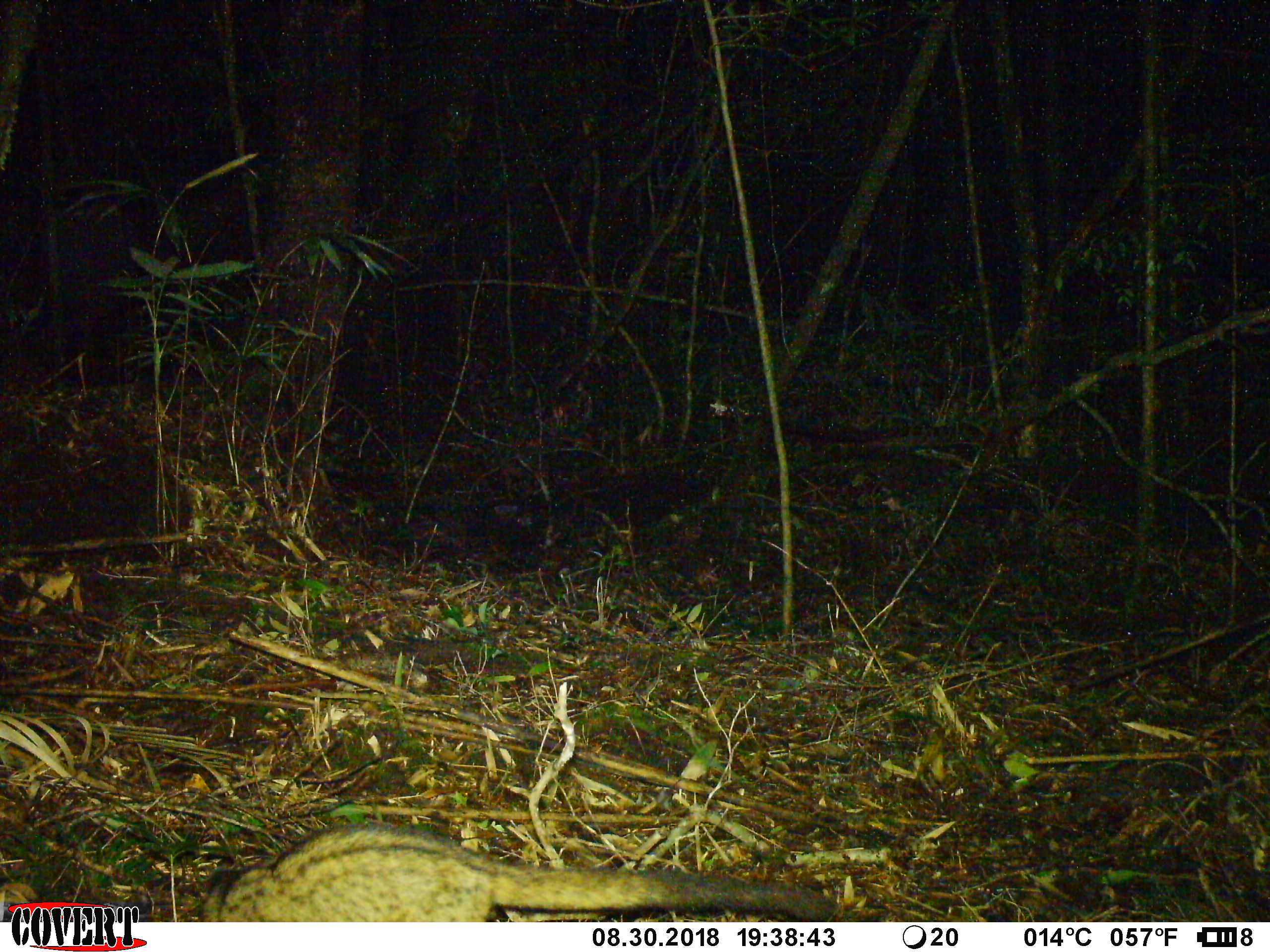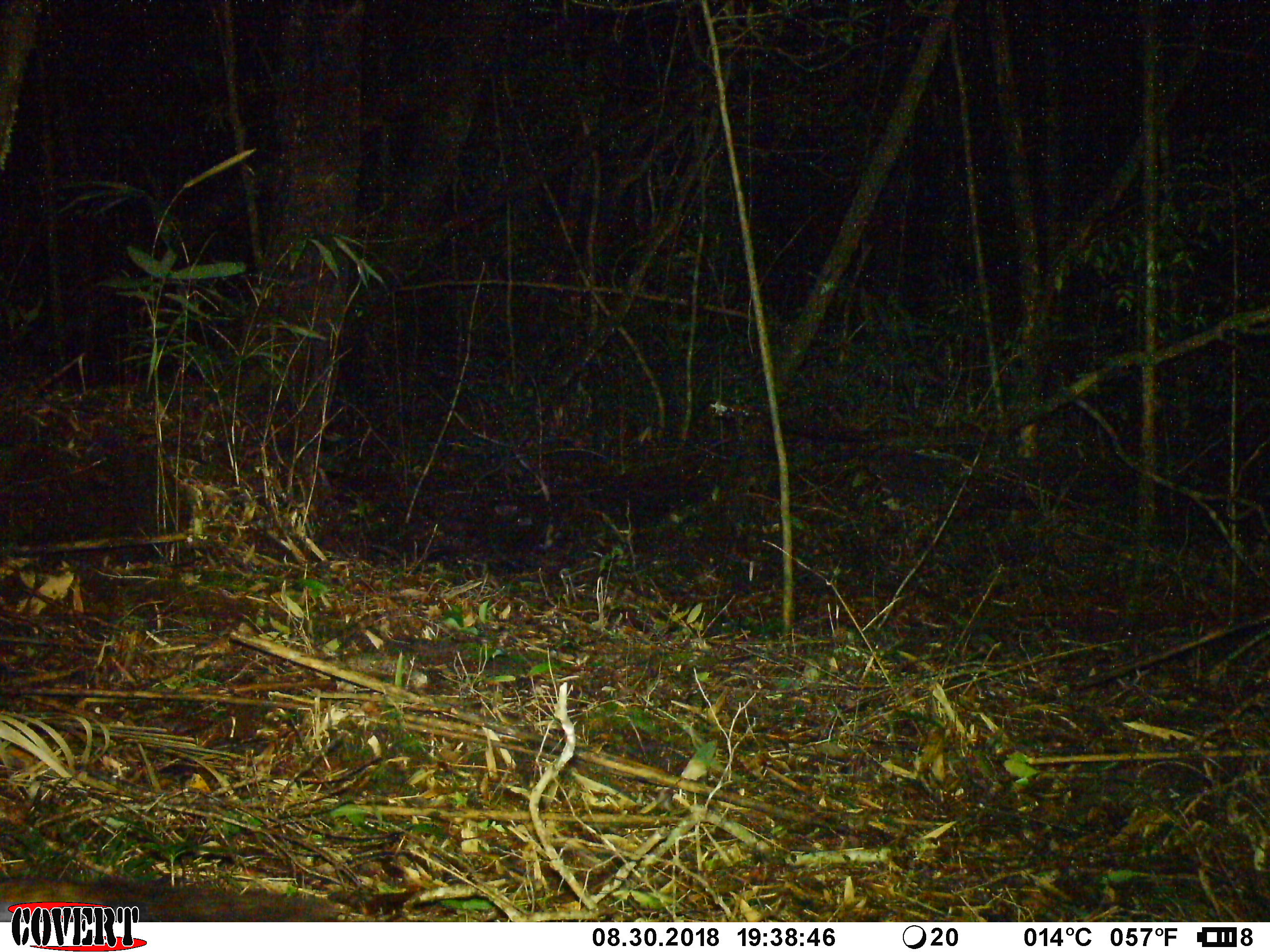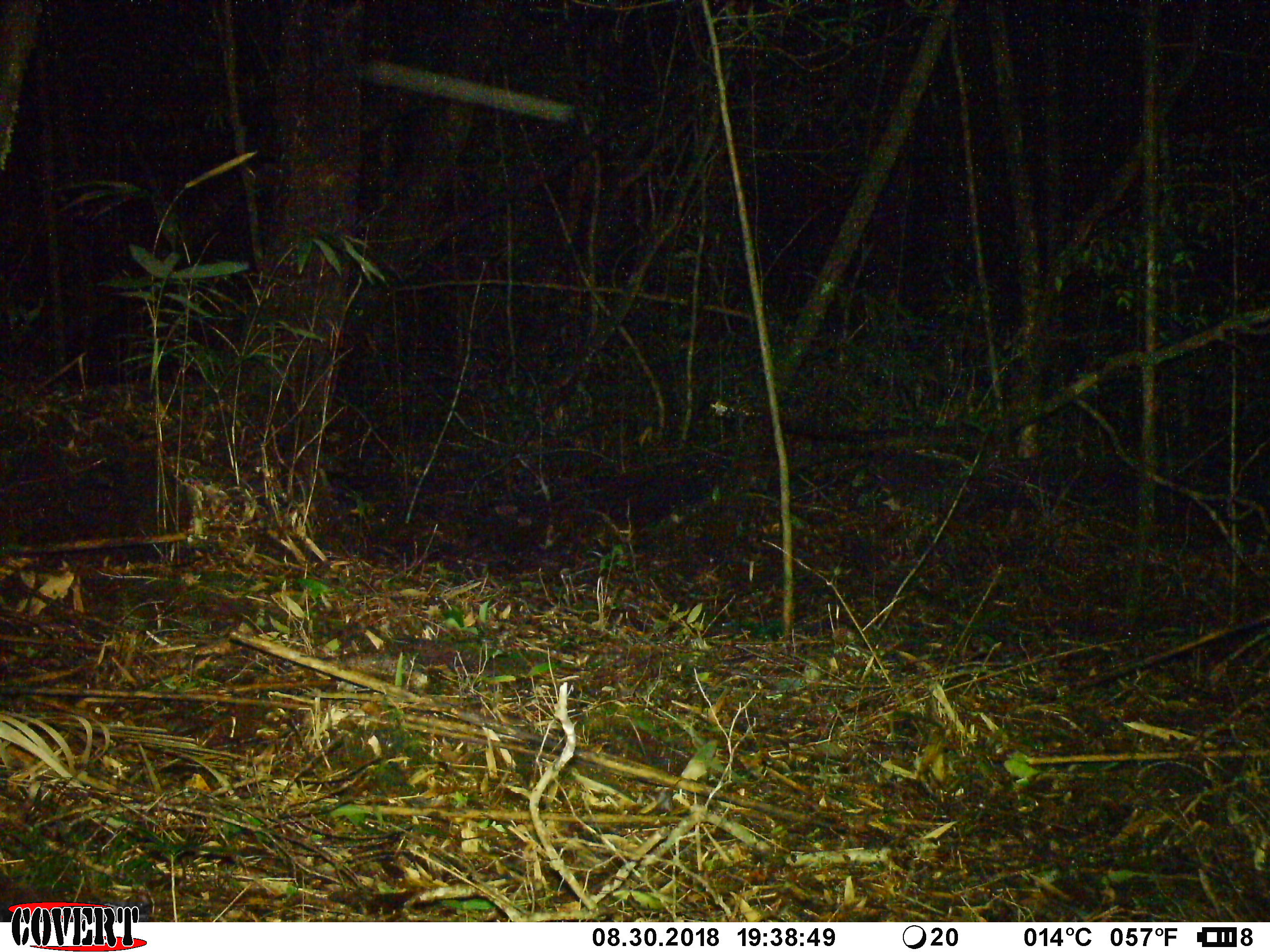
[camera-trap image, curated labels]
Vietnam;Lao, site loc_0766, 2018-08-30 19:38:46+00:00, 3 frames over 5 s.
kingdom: Animalia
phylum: Chordata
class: Mammalia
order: Carnivora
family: Viverridae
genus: Paradoxurus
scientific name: Paradoxurus hermaphroditus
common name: common palm civet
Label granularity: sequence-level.